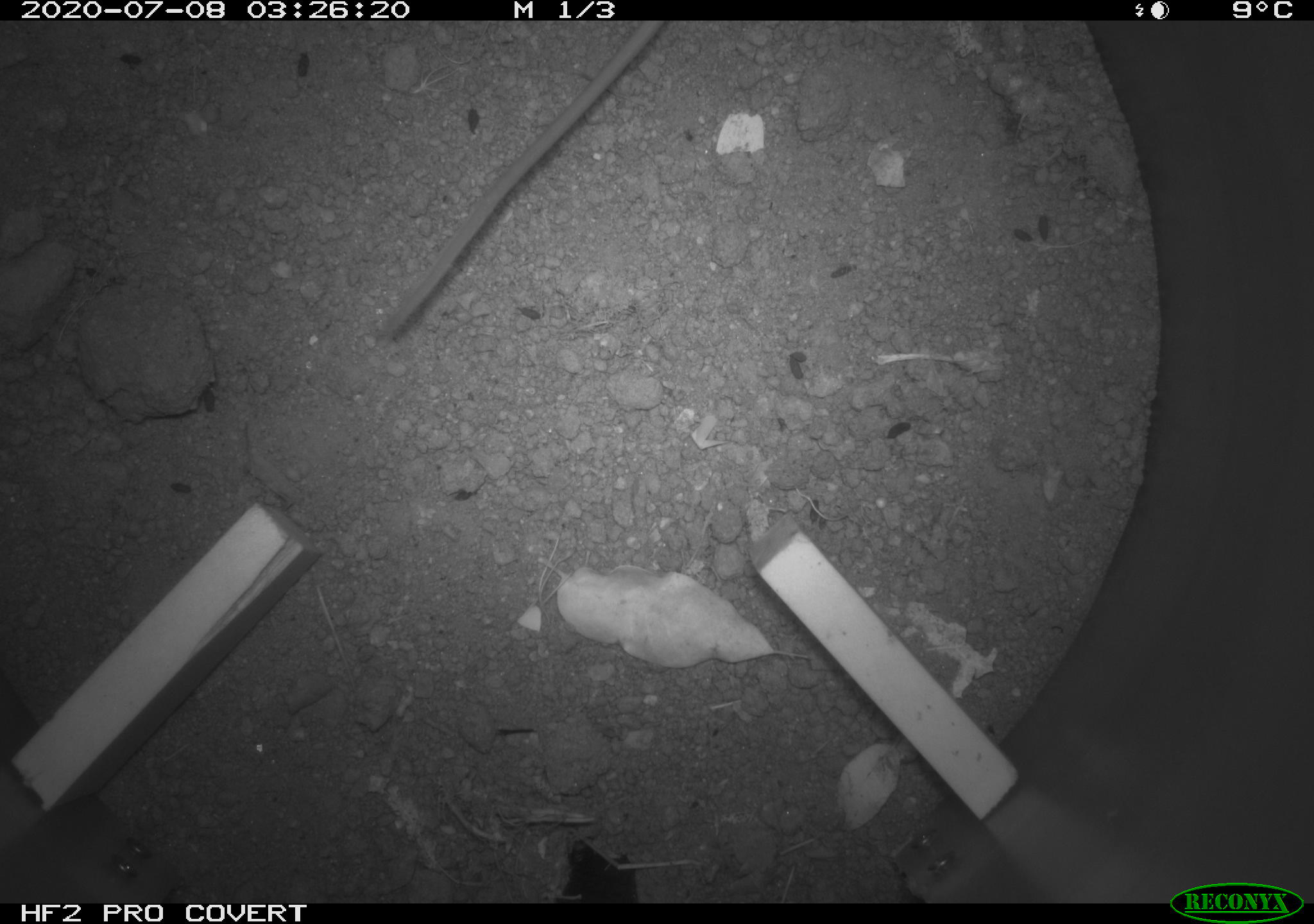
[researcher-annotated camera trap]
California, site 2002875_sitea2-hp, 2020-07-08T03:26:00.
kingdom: Animalia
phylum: Chordata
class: Mammalia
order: Rodentia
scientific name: Rodentia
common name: rodent